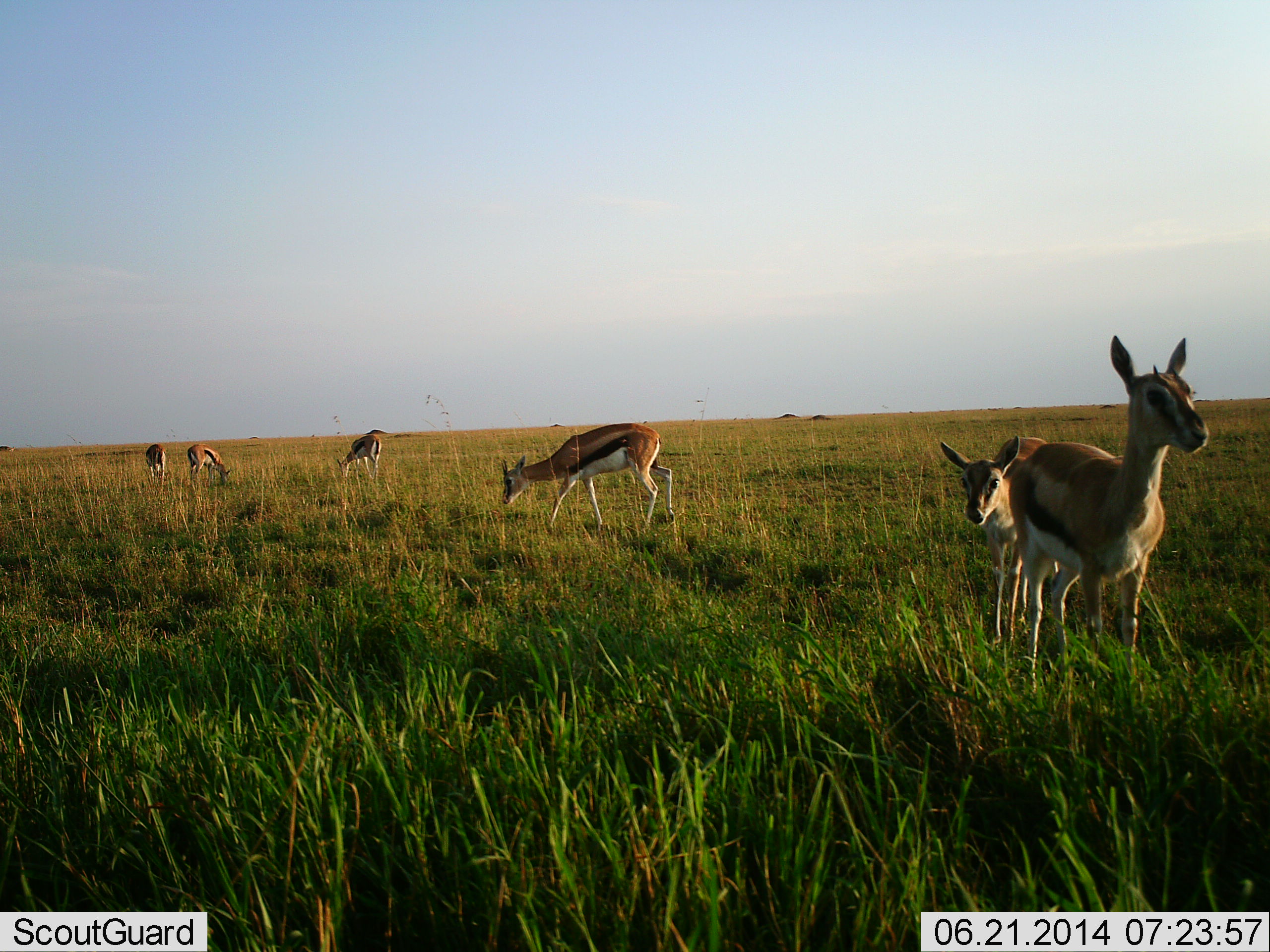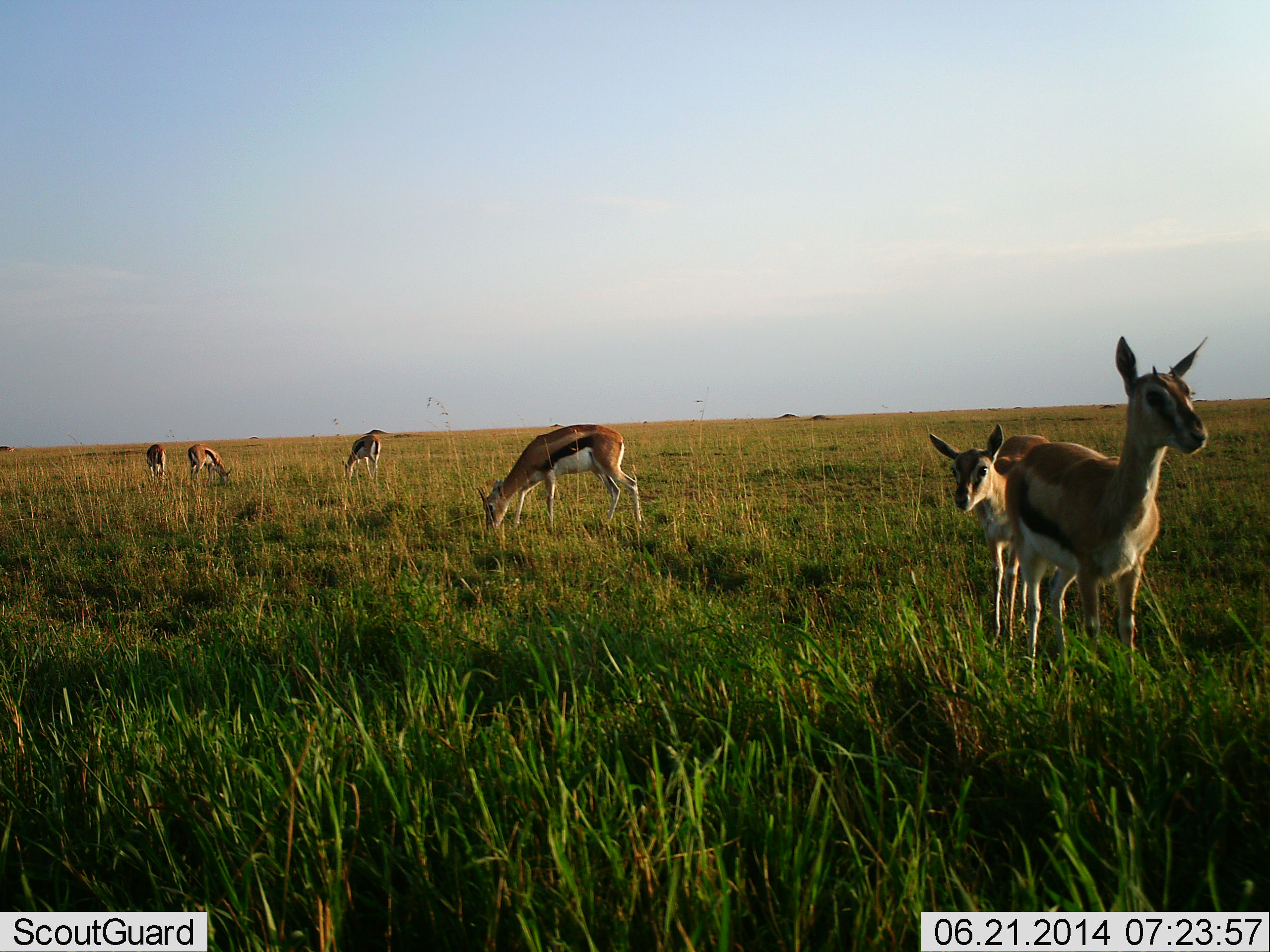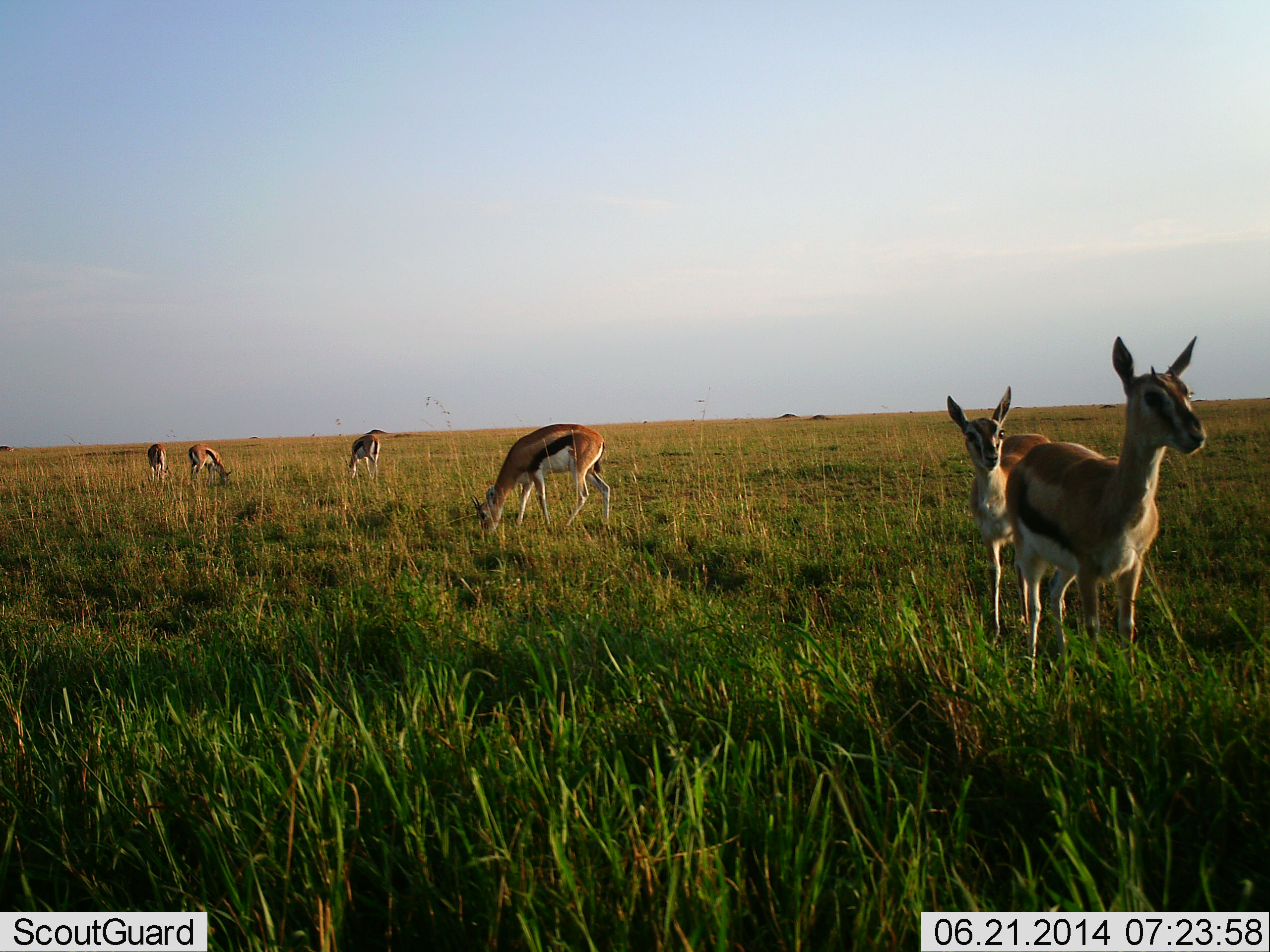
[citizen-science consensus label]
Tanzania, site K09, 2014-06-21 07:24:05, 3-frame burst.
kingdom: Animalia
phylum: Chordata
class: Mammalia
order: Artiodactyla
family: Bovidae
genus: Eudorcas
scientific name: Eudorcas thomsonii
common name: thomson's gazelle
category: gazellethomsons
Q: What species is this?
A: Gazellethomsons (thomson's gazelle) (Eudorcas thomsonii).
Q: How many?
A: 6.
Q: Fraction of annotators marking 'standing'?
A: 80%.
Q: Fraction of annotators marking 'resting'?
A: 0%.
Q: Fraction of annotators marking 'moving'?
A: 0%.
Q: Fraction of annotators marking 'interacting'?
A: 0%.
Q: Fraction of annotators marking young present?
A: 30%.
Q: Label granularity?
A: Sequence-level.